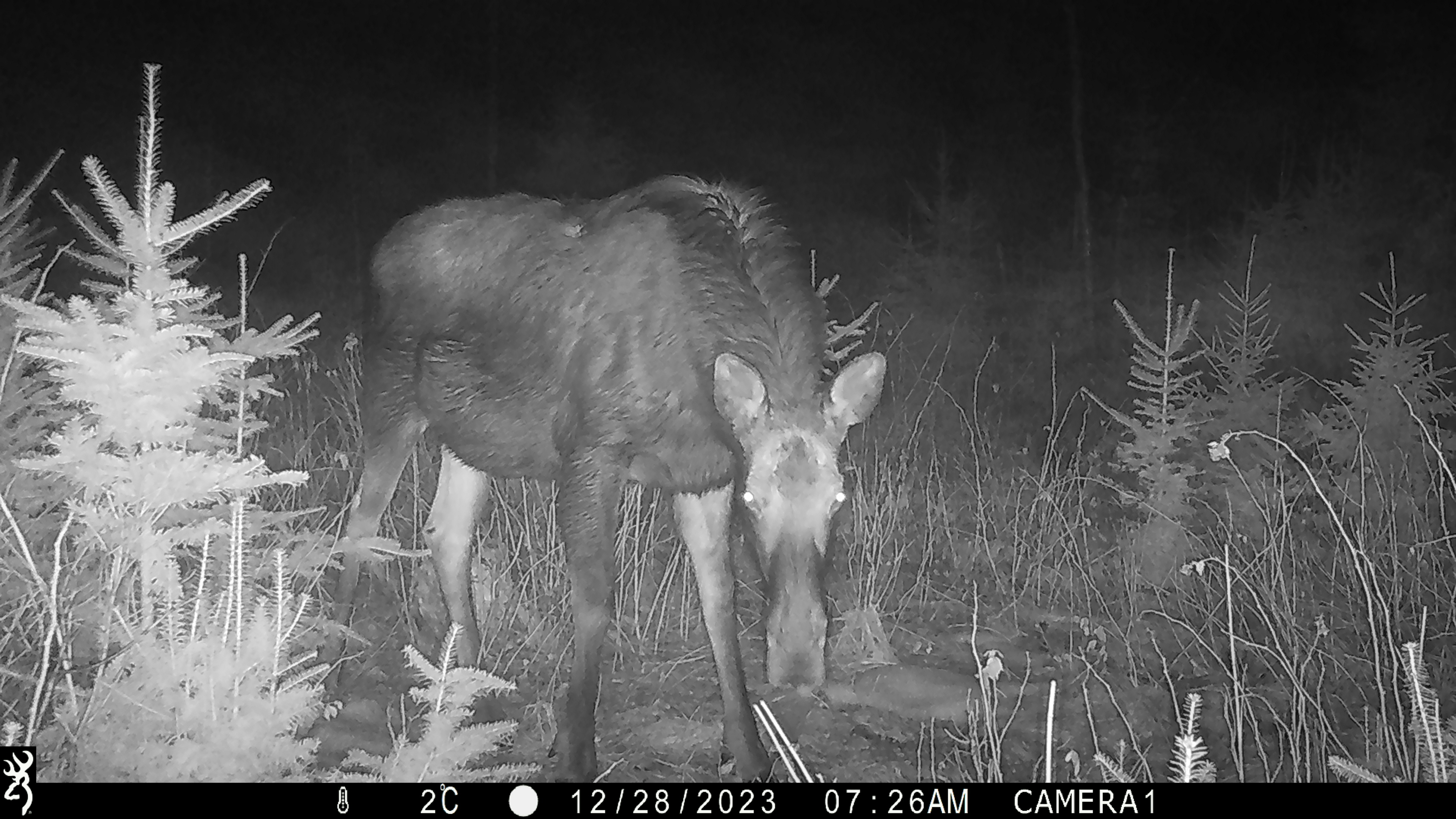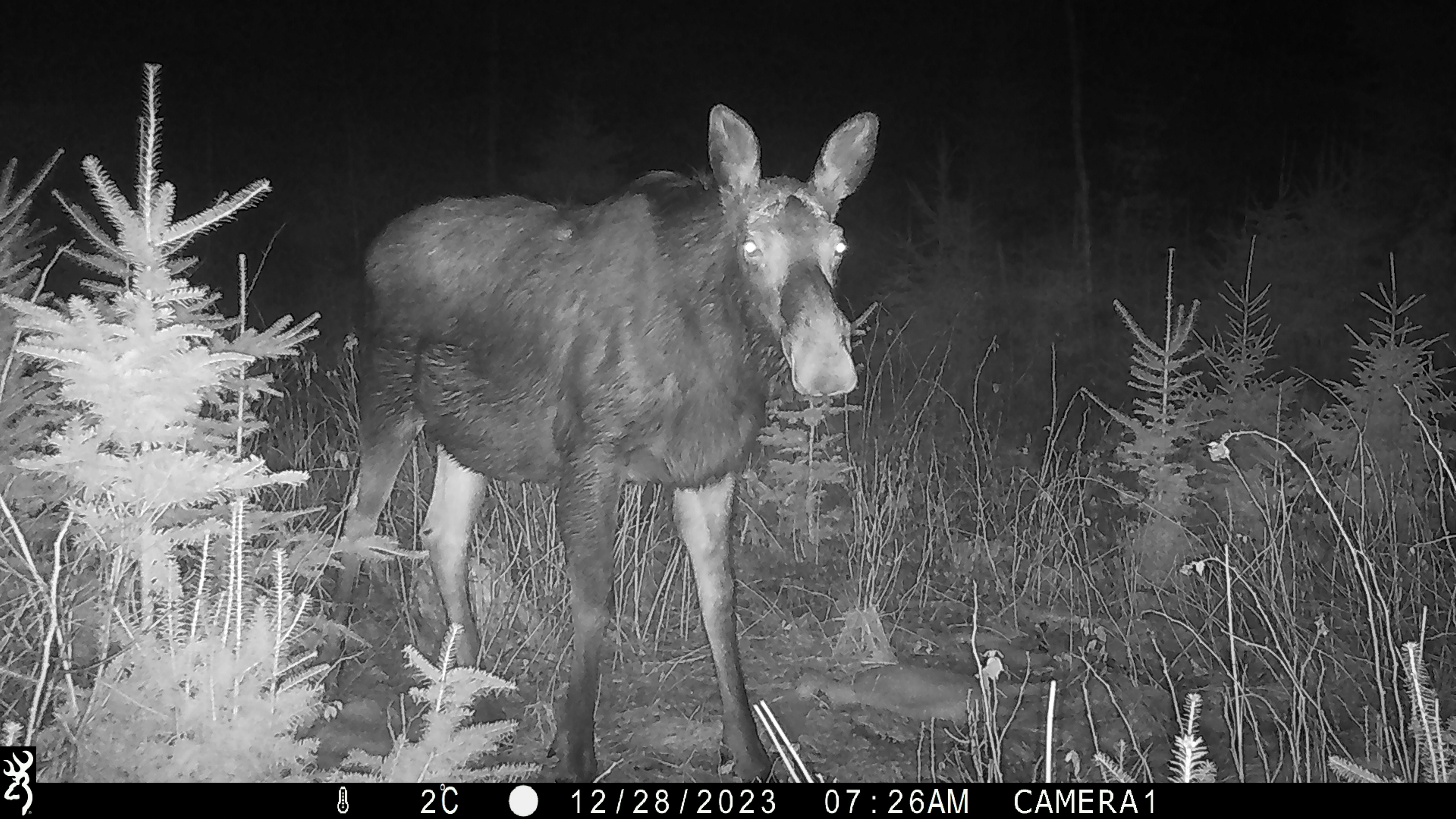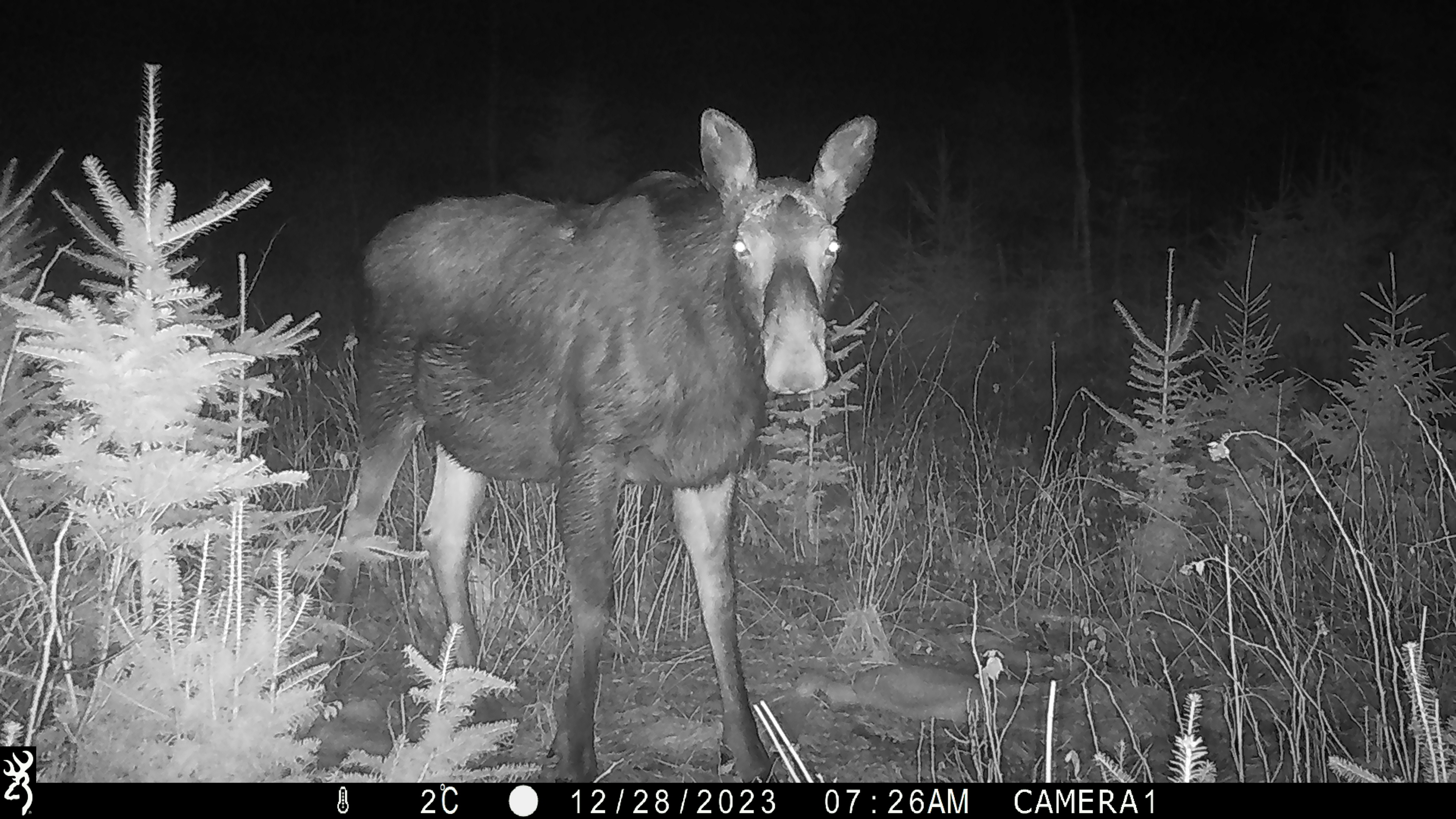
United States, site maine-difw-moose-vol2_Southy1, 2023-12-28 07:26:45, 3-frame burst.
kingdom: Animalia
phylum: Chordata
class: Mammalia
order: Artiodactyla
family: Cervidae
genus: Alces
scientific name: Alces alces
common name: moose